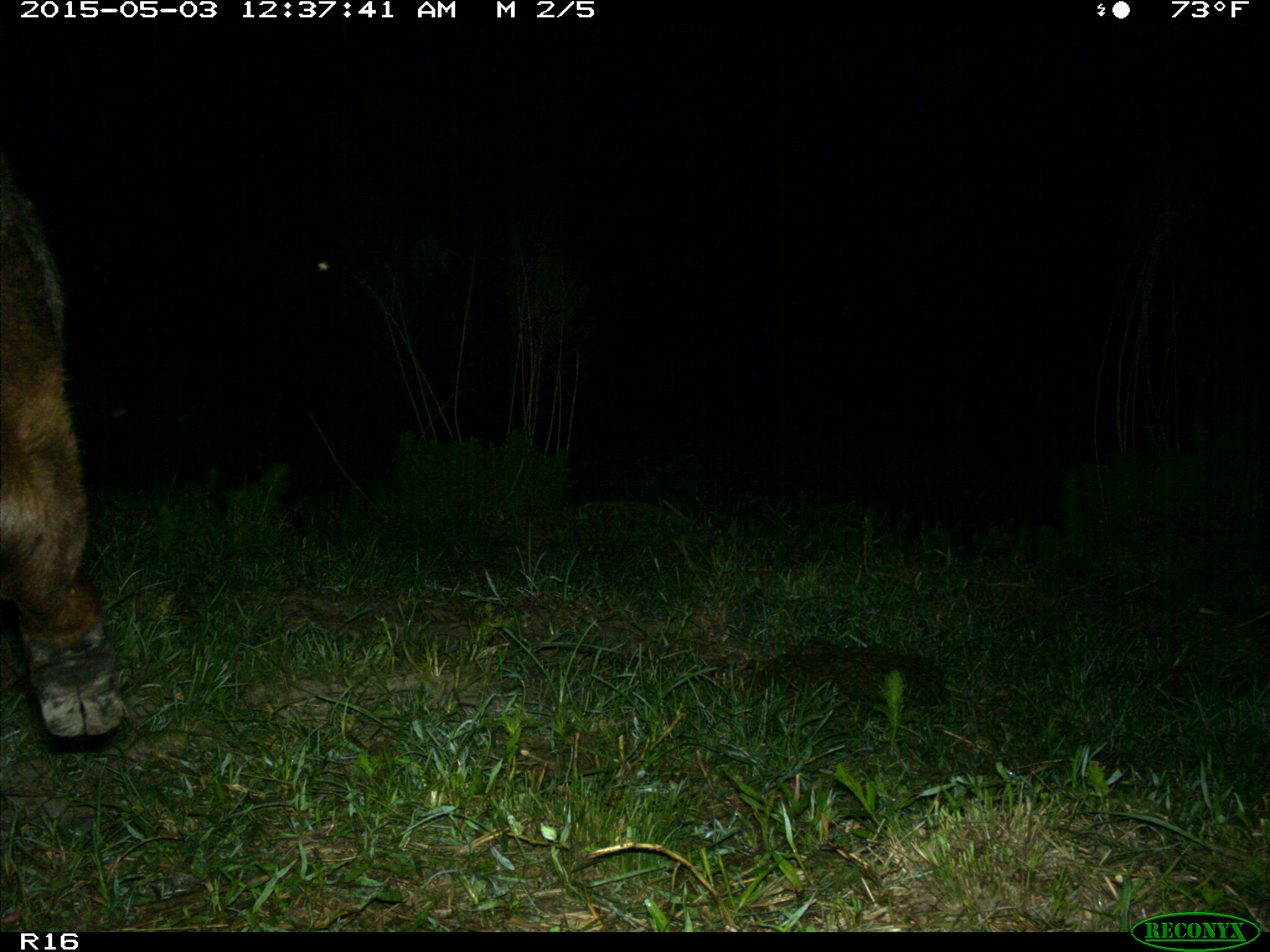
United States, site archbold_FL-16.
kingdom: Animalia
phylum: Chordata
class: Mammalia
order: Artiodactyla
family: Bovidae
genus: Bos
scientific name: Bos taurus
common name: domestic cow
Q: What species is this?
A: Bos taurus (domestic cow).